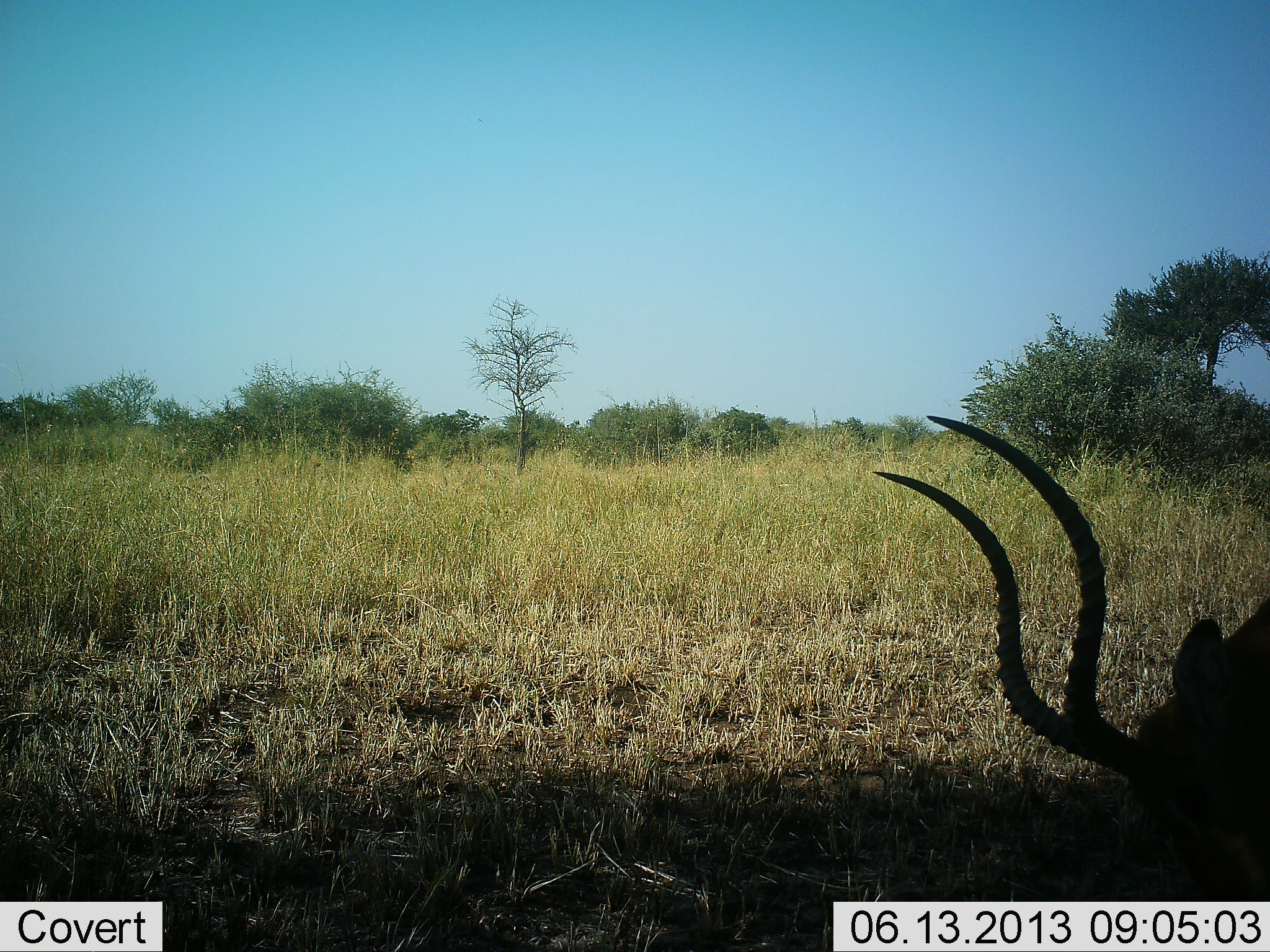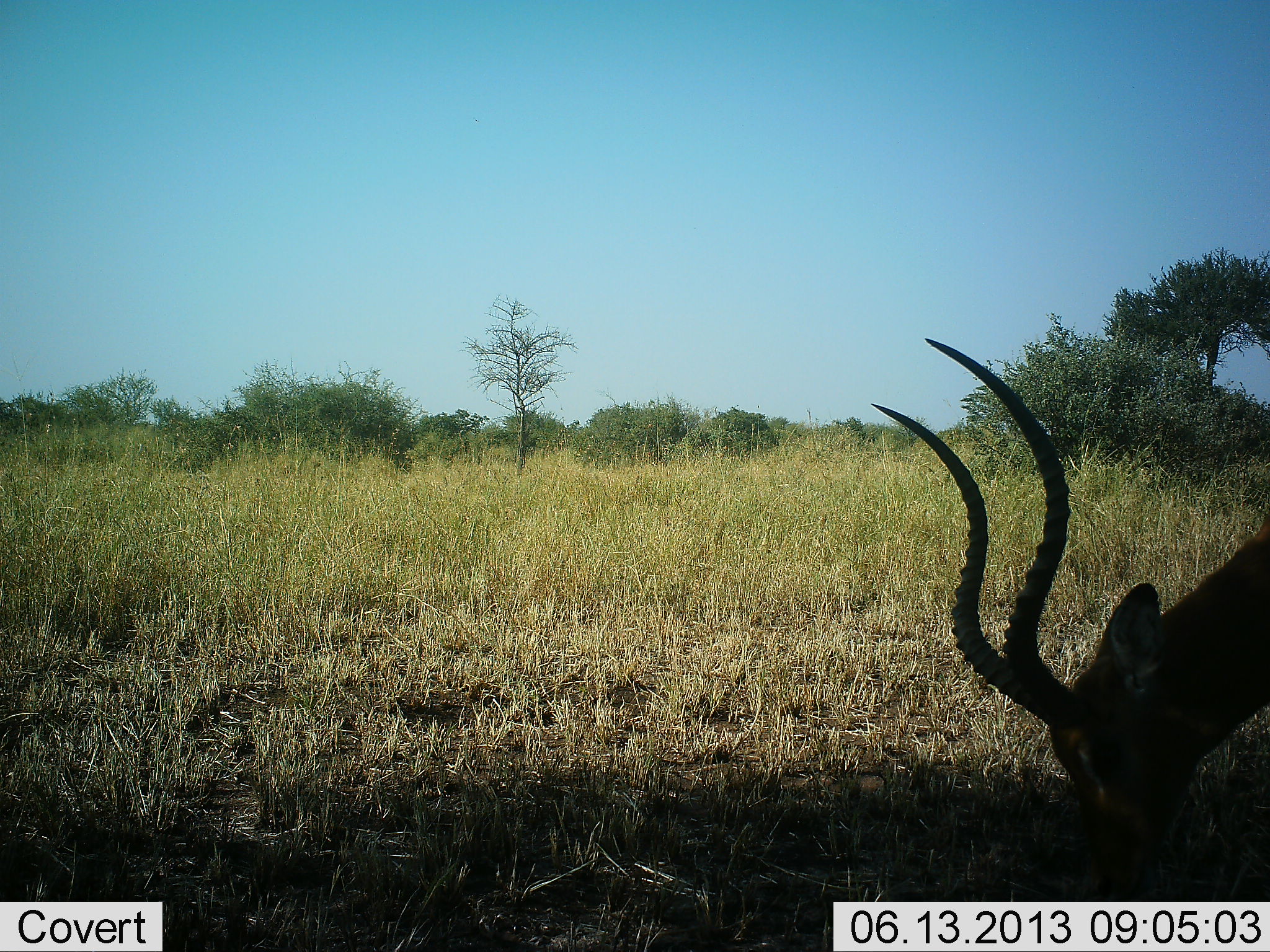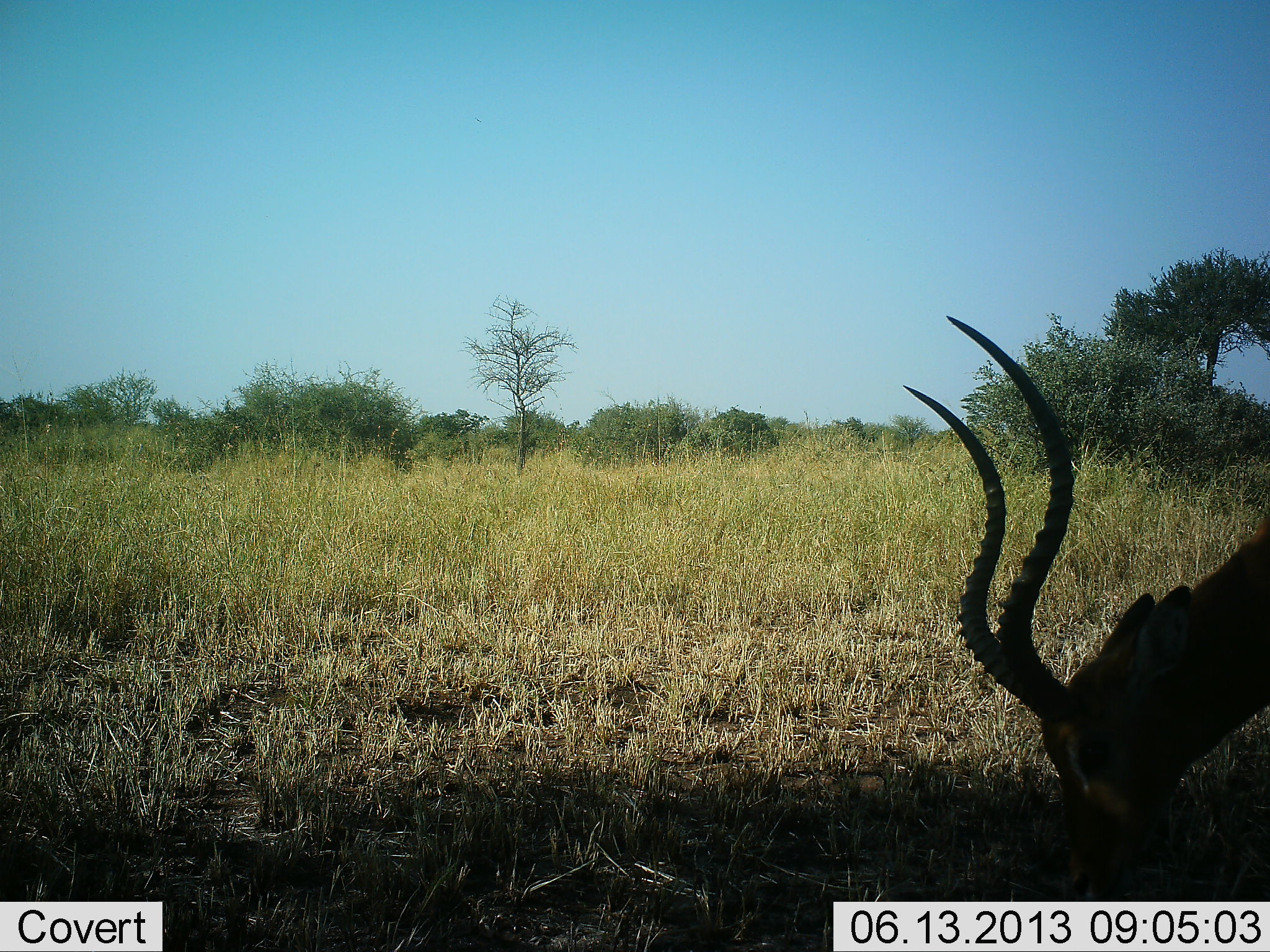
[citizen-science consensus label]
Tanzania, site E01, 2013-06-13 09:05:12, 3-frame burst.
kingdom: Animalia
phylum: Chordata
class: Mammalia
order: Artiodactyla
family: Bovidae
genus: Aepyceros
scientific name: Aepyceros melampus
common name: impala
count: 1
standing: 8%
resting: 0%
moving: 8%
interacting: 0%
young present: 0%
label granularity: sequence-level